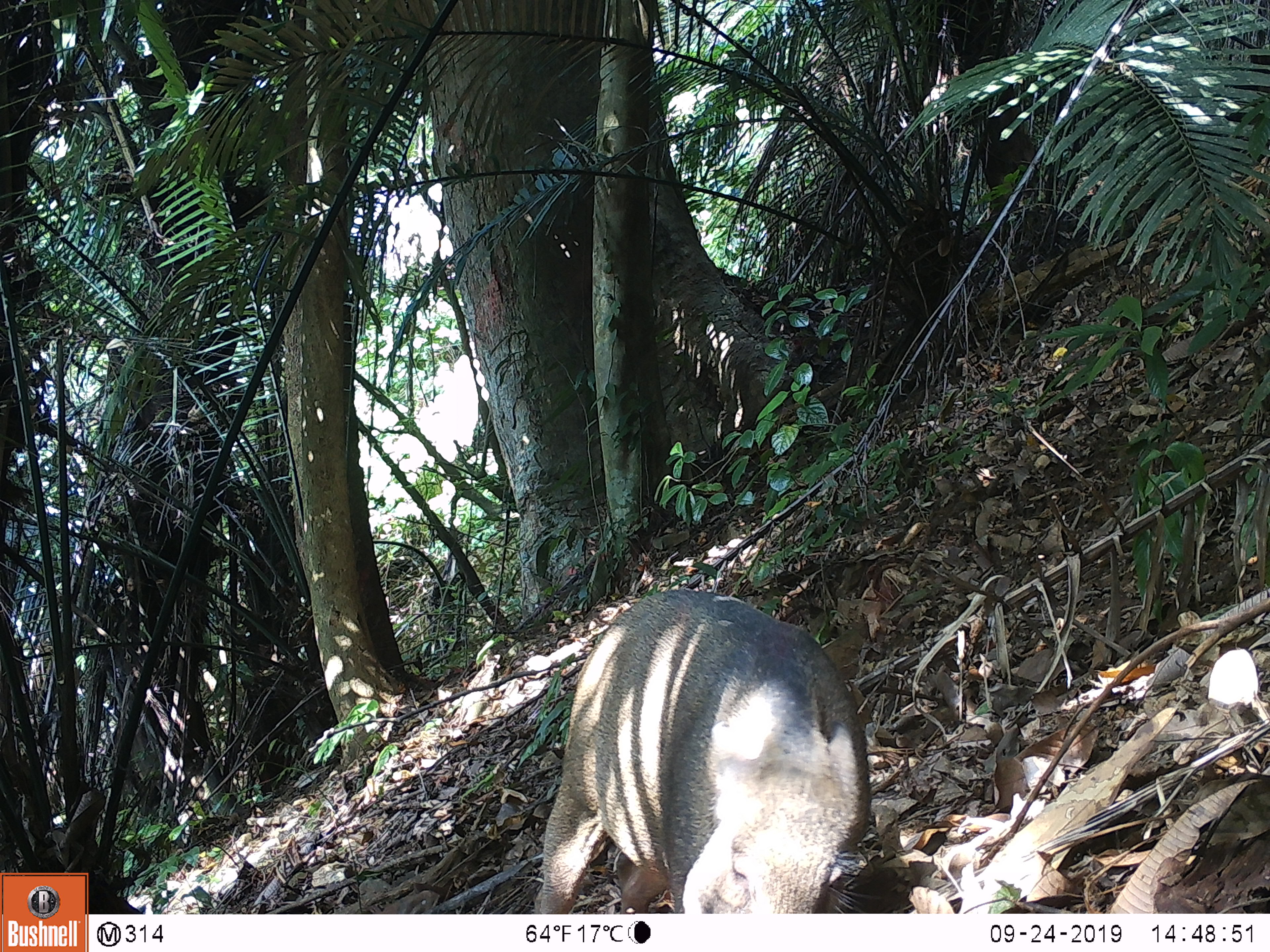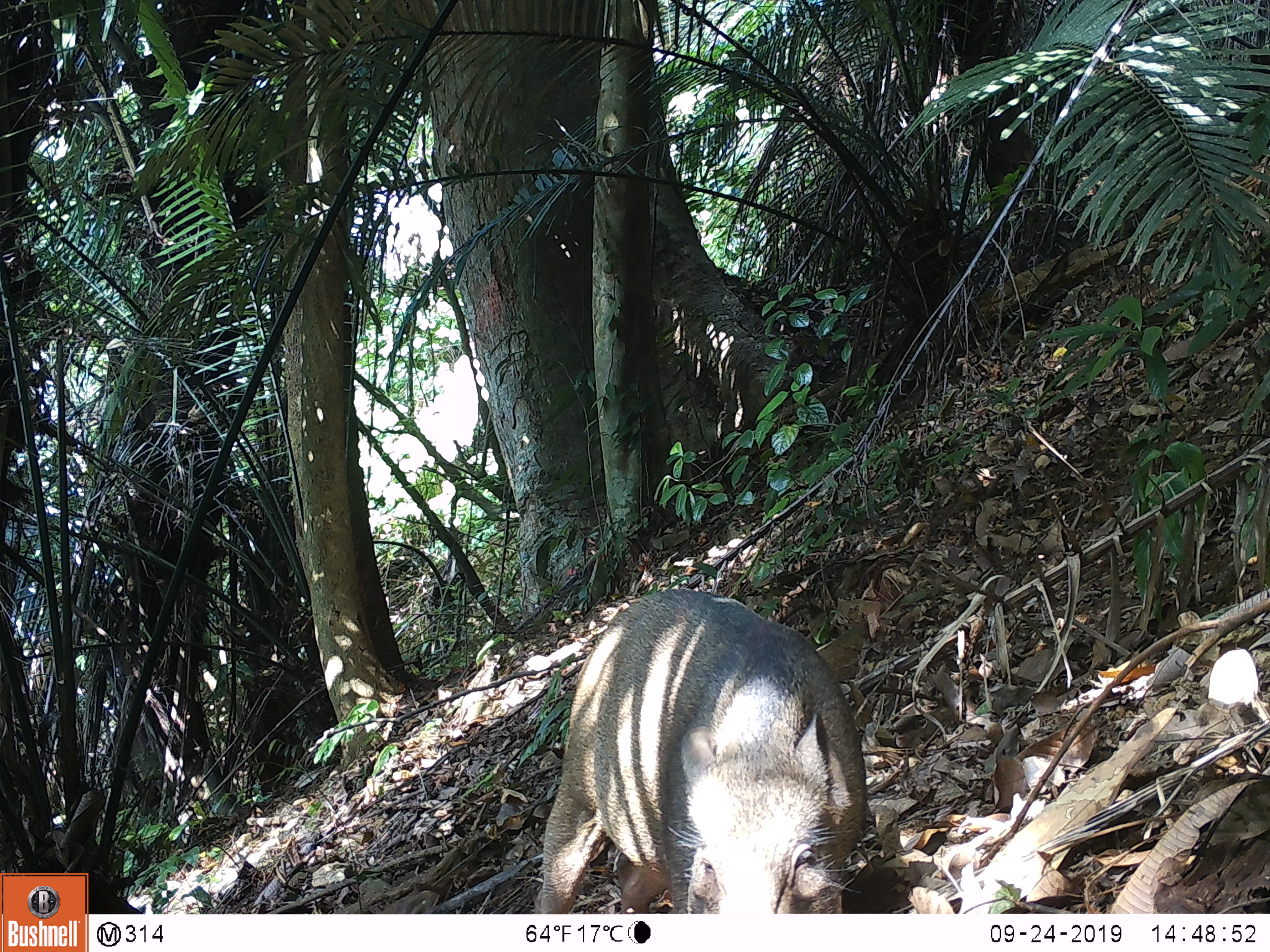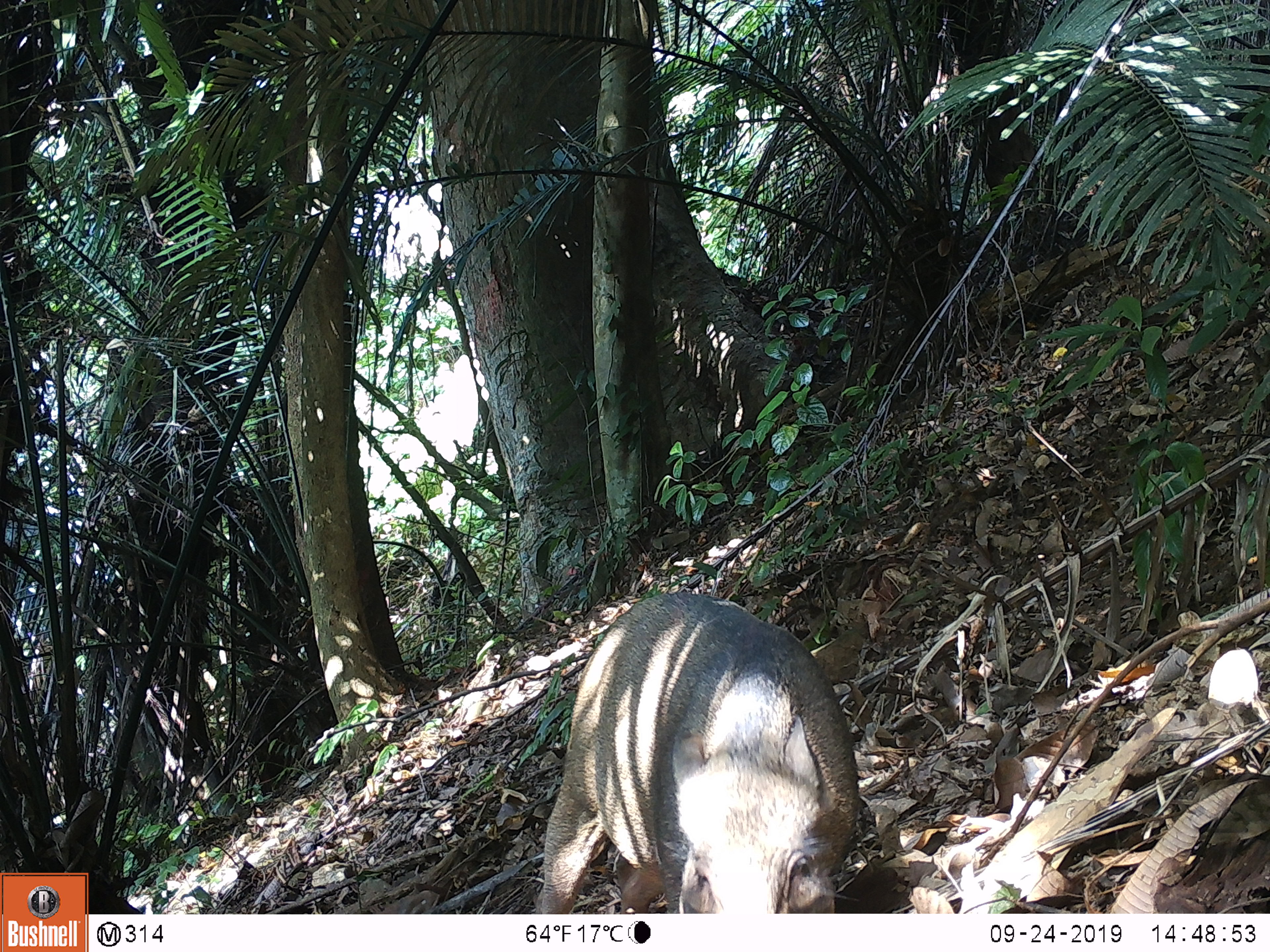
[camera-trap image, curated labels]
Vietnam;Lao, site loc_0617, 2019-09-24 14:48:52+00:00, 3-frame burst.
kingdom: Animalia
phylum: Chordata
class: Mammalia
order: Artiodactyla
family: Suidae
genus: Sus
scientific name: Sus scrofa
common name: eurasian wild pig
Eurasian wild pig (Sus scrofa). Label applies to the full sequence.